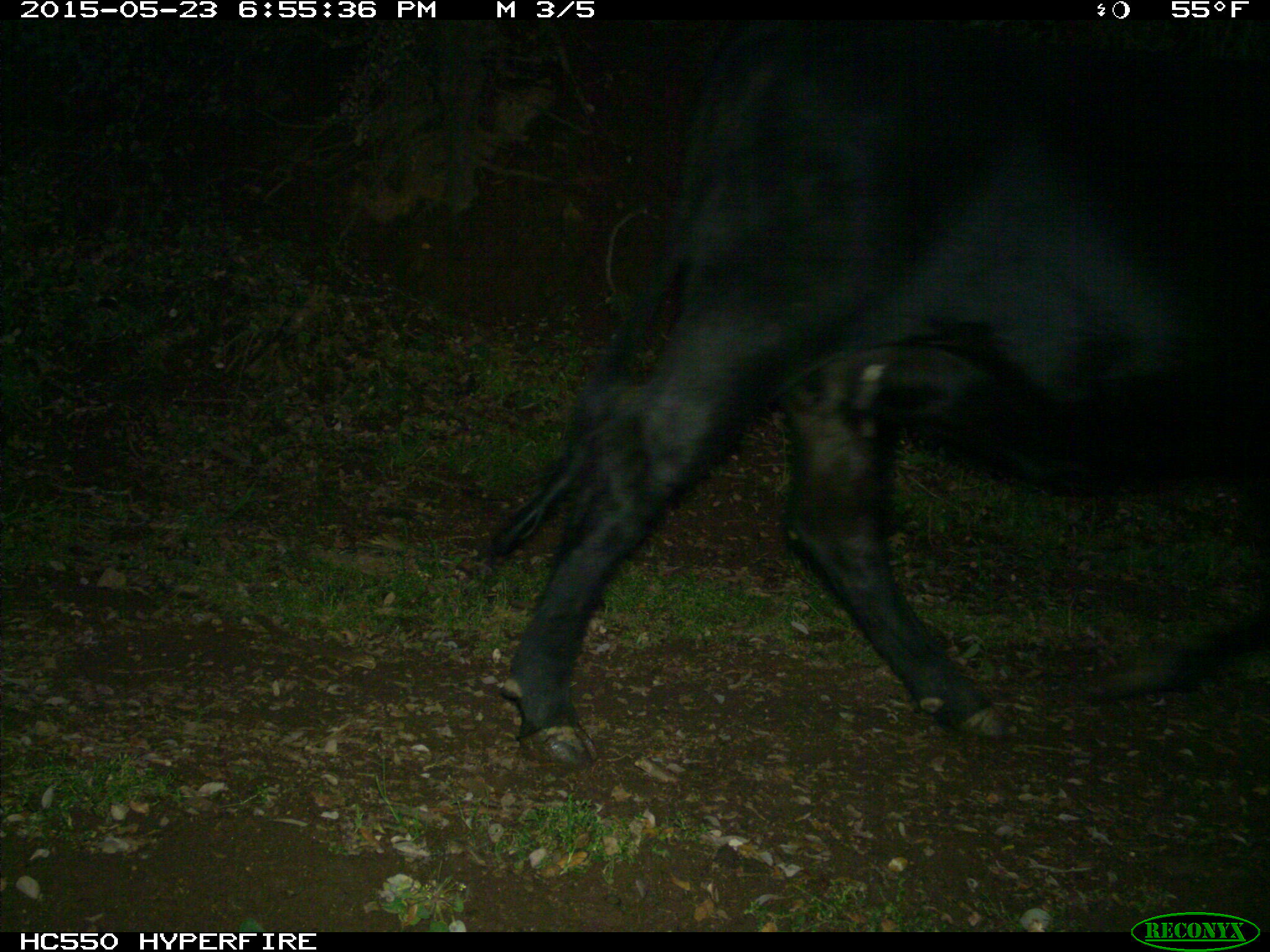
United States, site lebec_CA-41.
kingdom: Animalia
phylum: Chordata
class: Mammalia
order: Artiodactyla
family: Bovidae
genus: Bos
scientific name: Bos taurus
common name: domestic cow